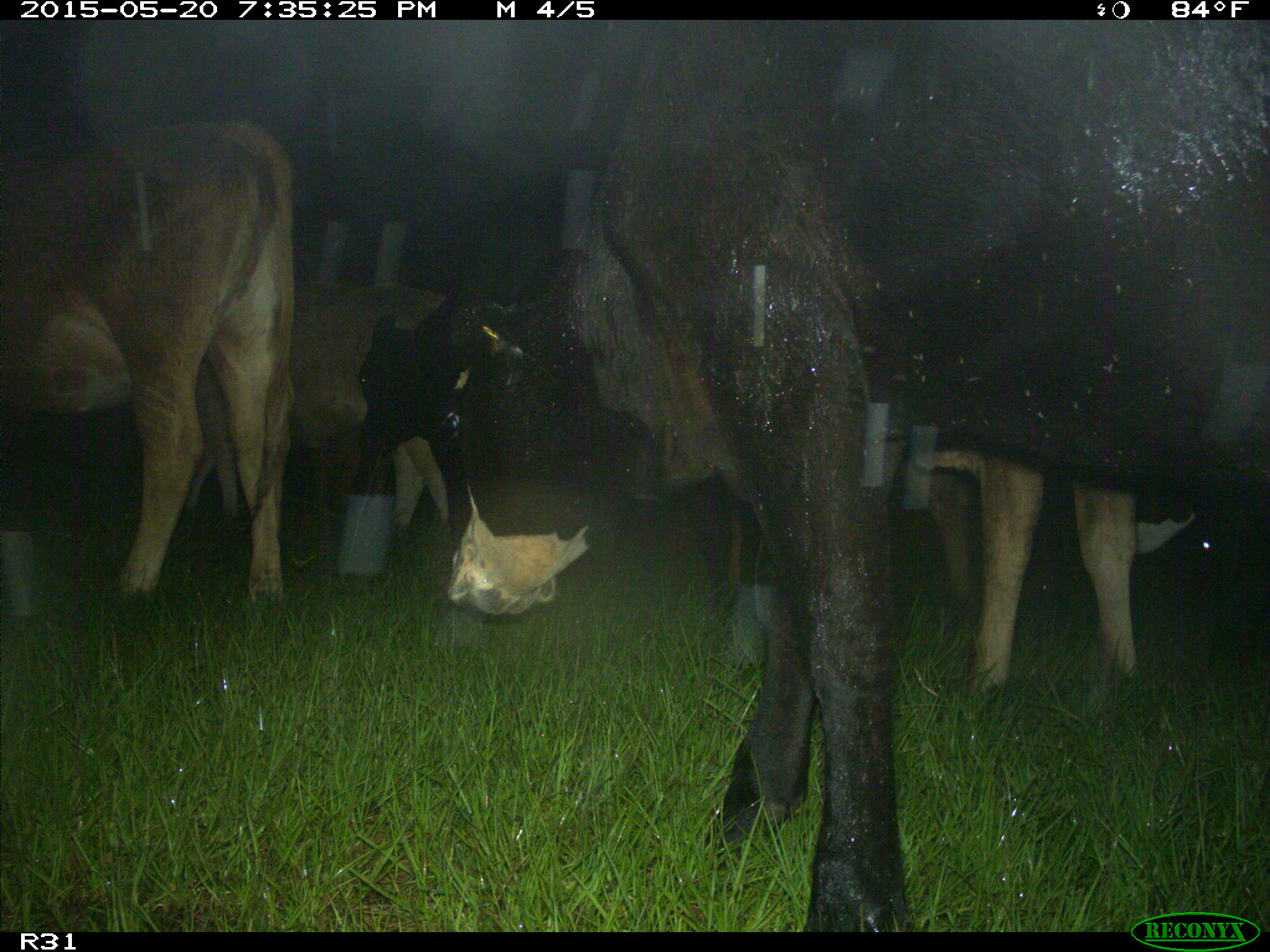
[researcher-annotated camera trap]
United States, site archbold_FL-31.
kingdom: Animalia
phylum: Chordata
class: Mammalia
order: Artiodactyla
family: Bovidae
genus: Bos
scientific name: Bos taurus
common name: domestic cow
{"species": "Bos taurus (domestic cow)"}